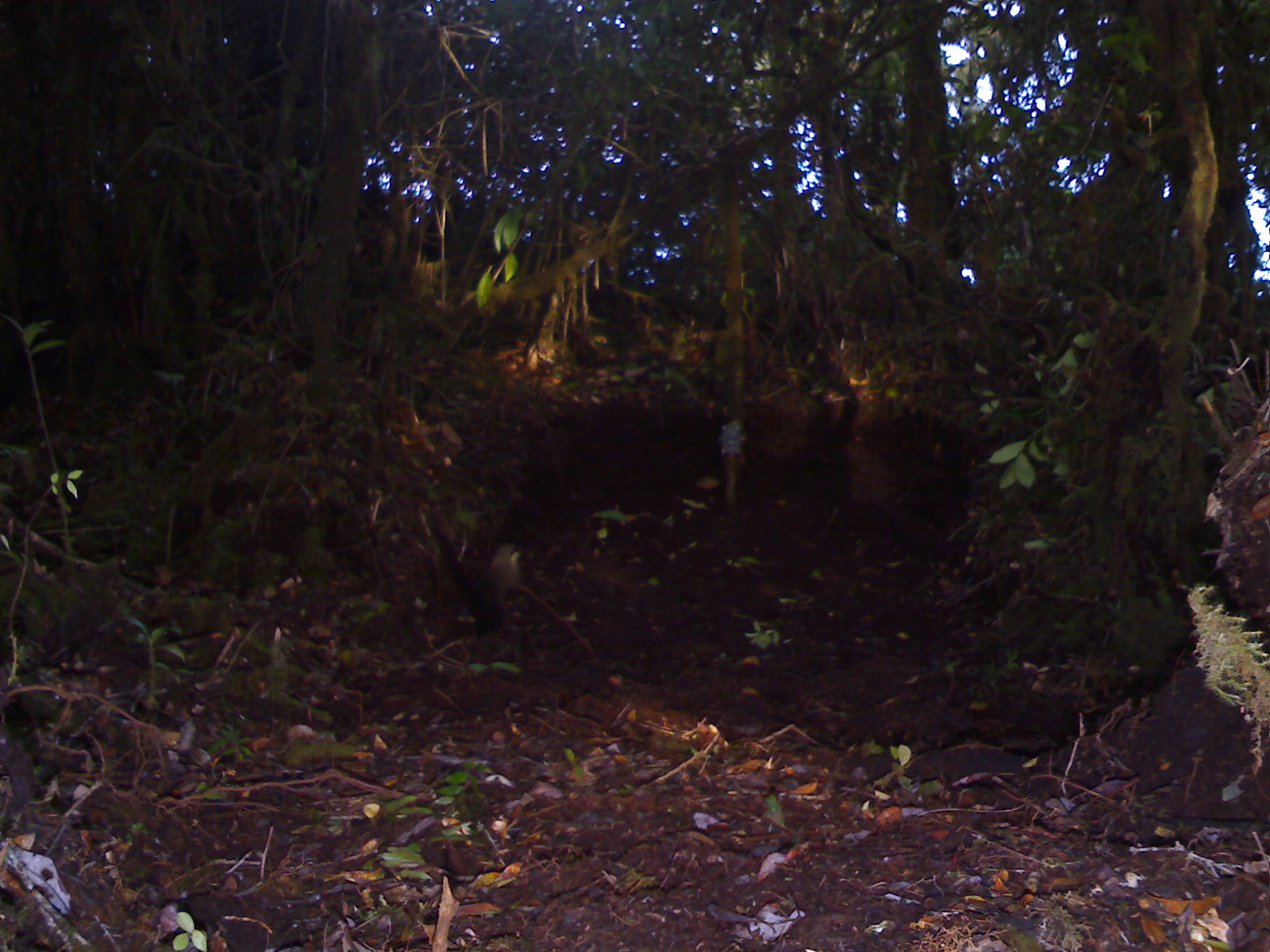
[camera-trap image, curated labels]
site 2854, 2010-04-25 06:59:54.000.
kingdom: Animalia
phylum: Chordata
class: Mammalia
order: Carnivora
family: Mustelidae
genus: Martes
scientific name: Martes flavigula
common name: yellow-throated marten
Martes flavigula (yellow-throated marten), count 1.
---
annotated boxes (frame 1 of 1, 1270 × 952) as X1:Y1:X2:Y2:
martes flavigula: 429:526:522:635